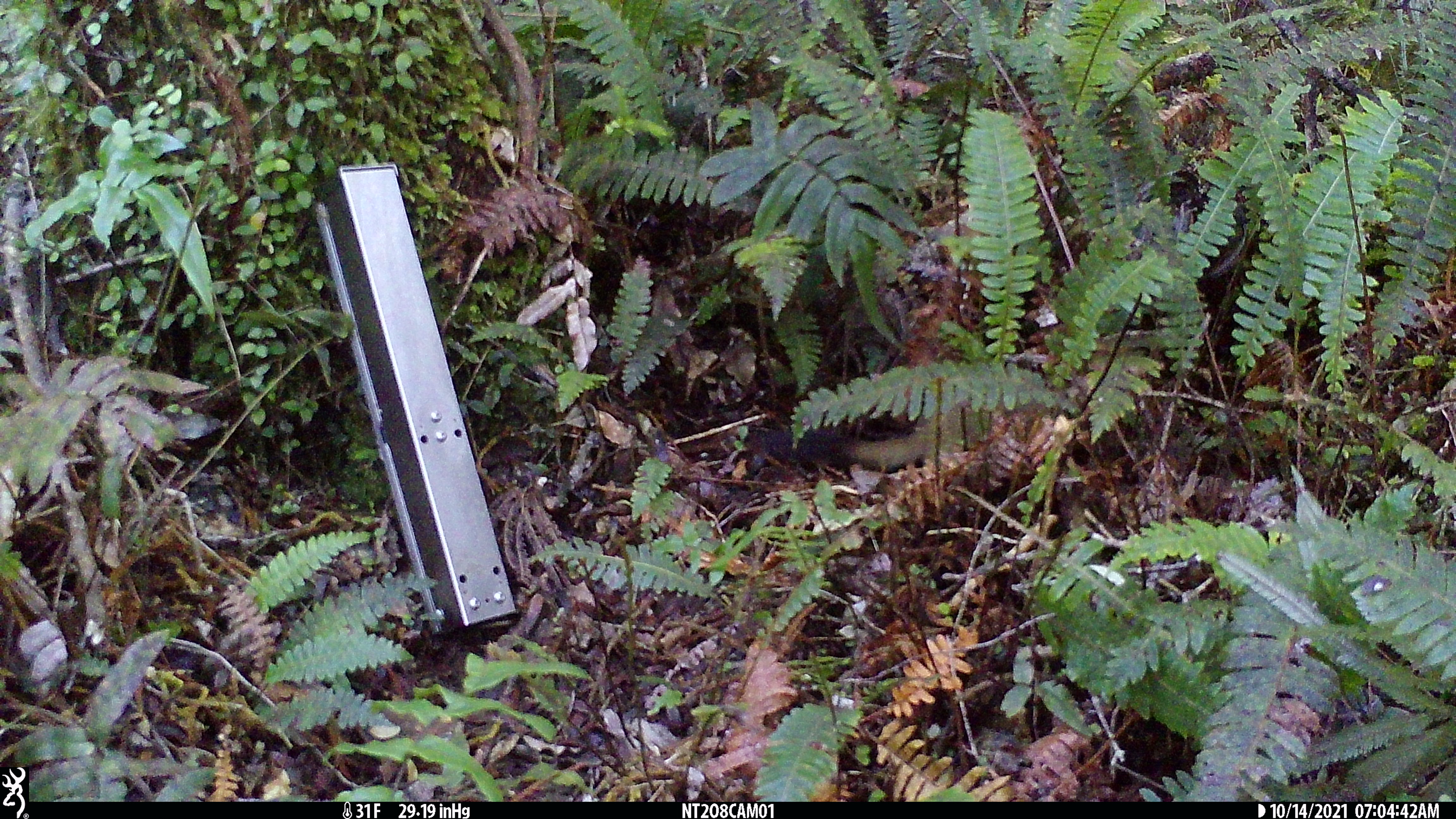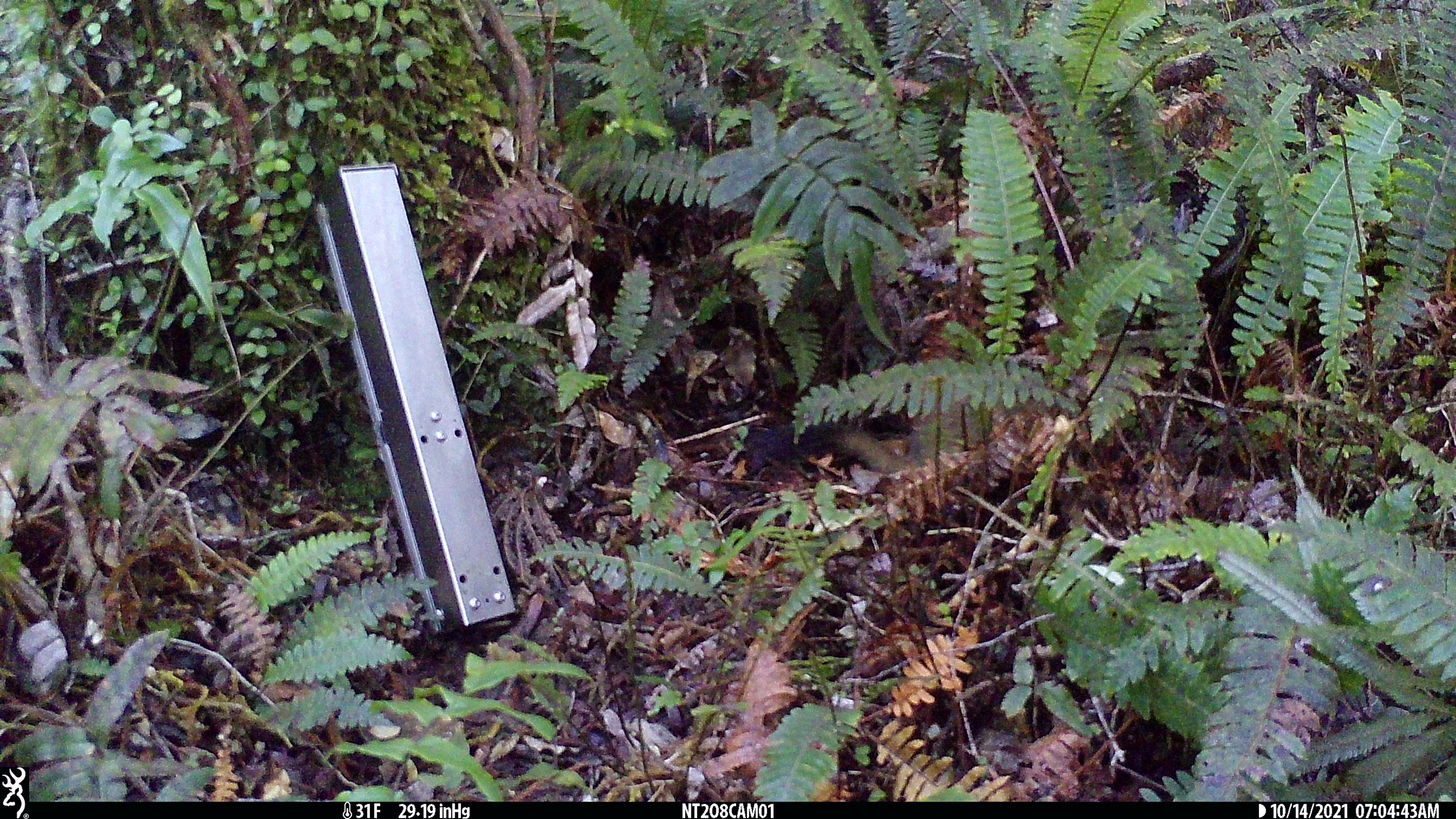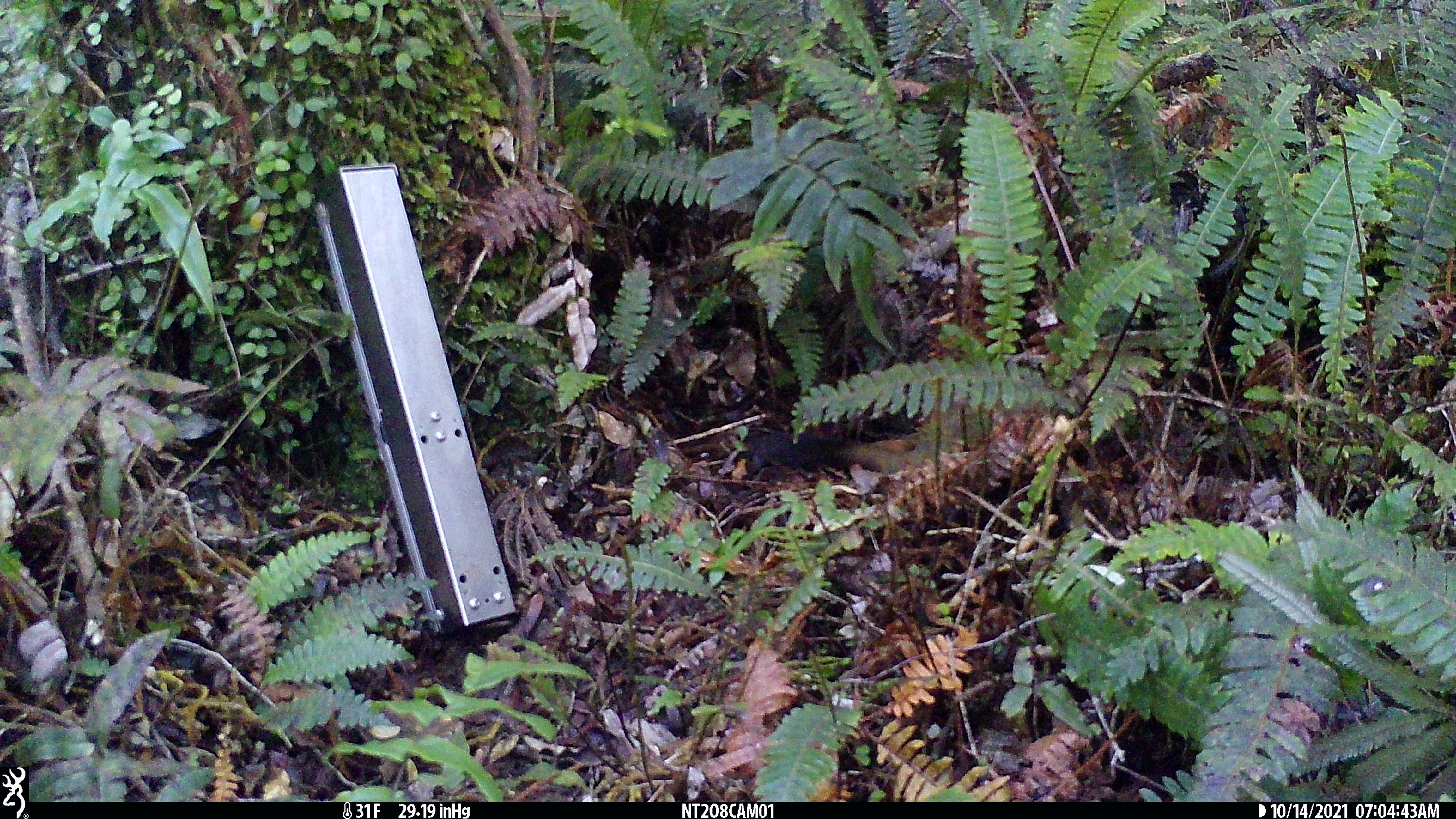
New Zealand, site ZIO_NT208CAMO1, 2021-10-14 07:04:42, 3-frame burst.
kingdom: Animalia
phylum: Chordata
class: Mammalia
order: Carnivora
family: Mustelidae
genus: Mustela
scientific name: Mustela erminea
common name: stoat